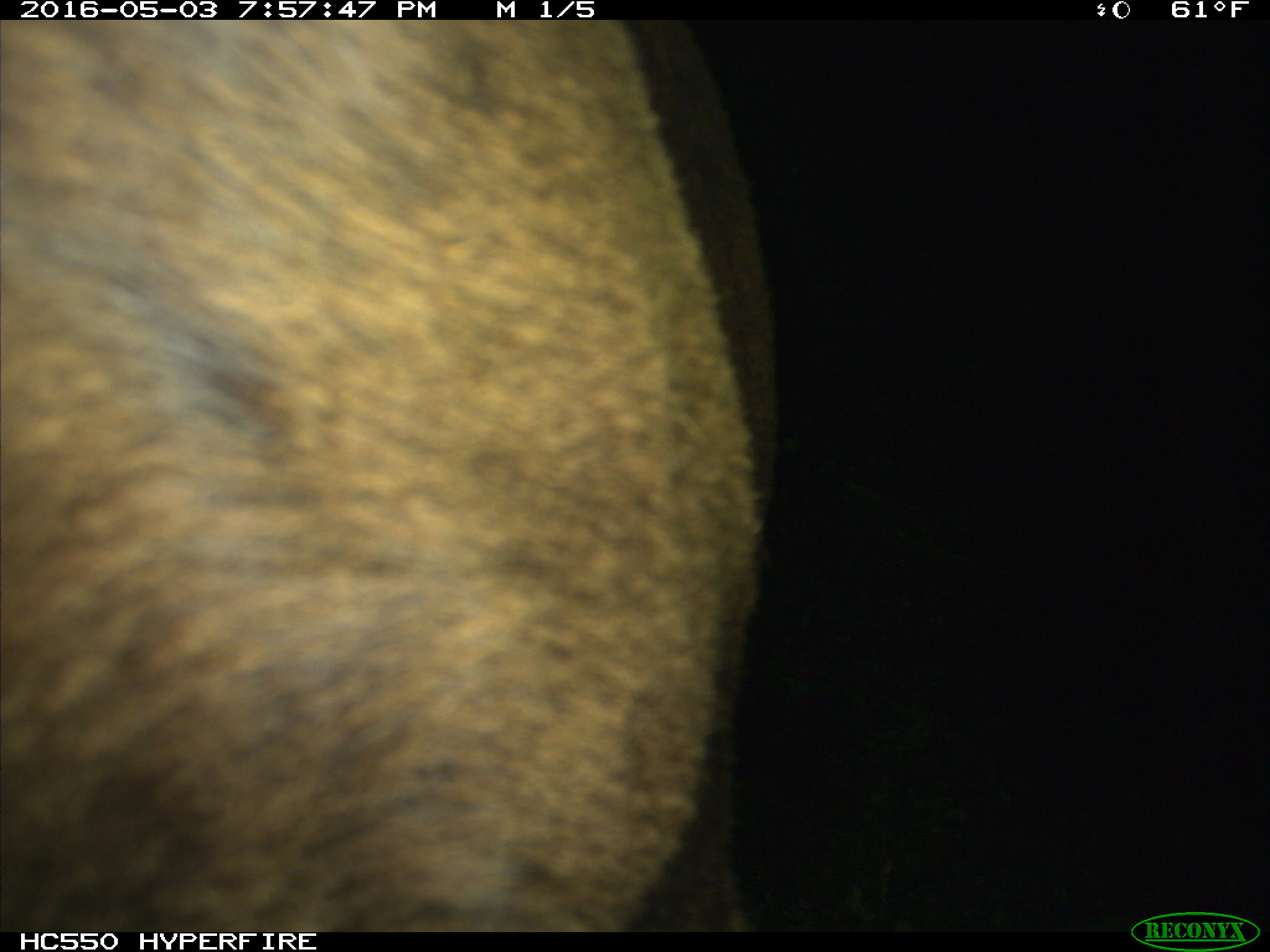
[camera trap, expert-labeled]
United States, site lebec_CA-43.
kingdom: Animalia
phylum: Chordata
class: Mammalia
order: Artiodactyla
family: Bovidae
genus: Bos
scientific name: Bos taurus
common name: domestic cow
Bos taurus (domestic cow).